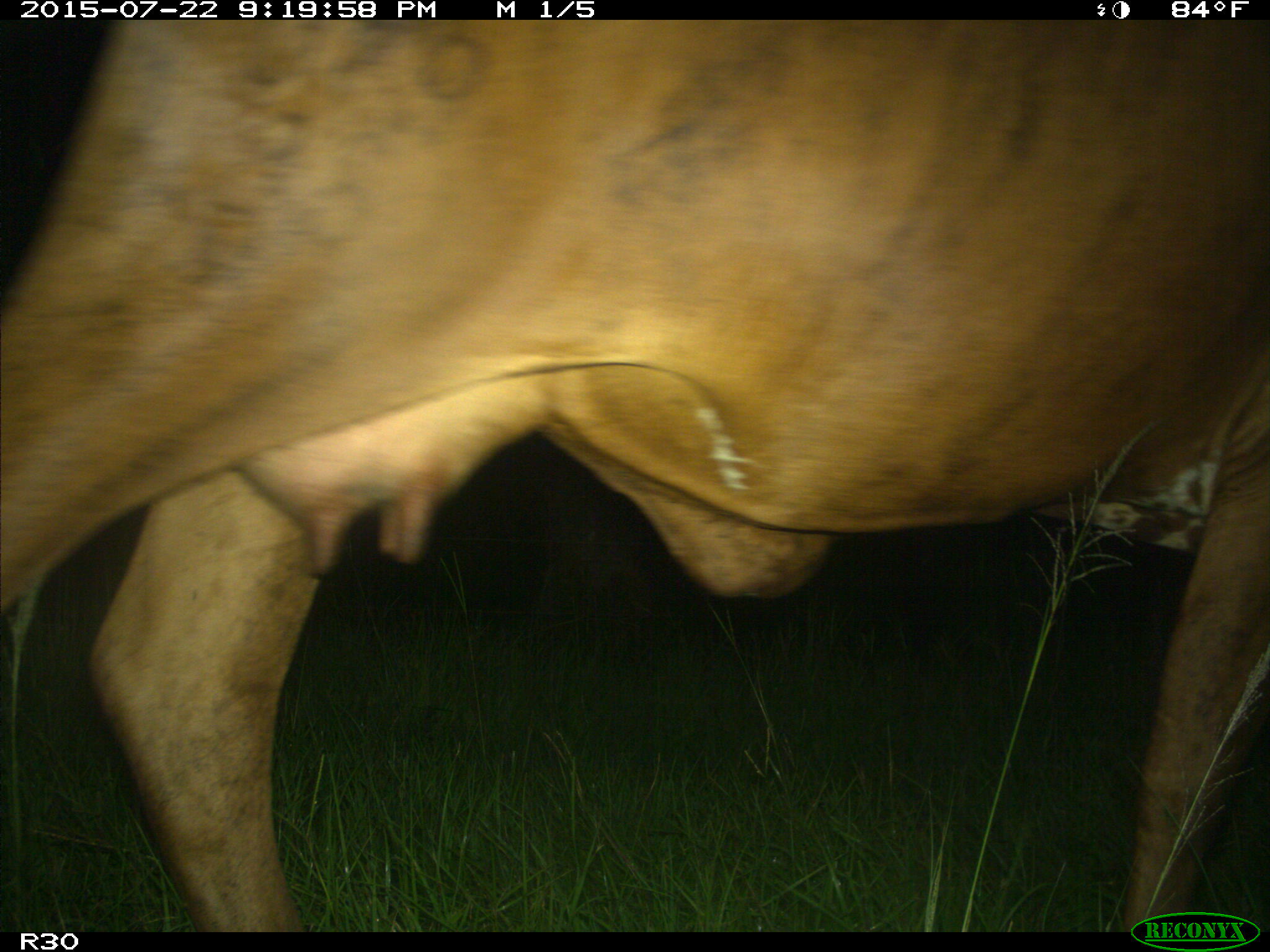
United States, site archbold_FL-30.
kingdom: Animalia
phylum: Chordata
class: Mammalia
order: Artiodactyla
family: Bovidae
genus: Bos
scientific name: Bos taurus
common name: domestic cow